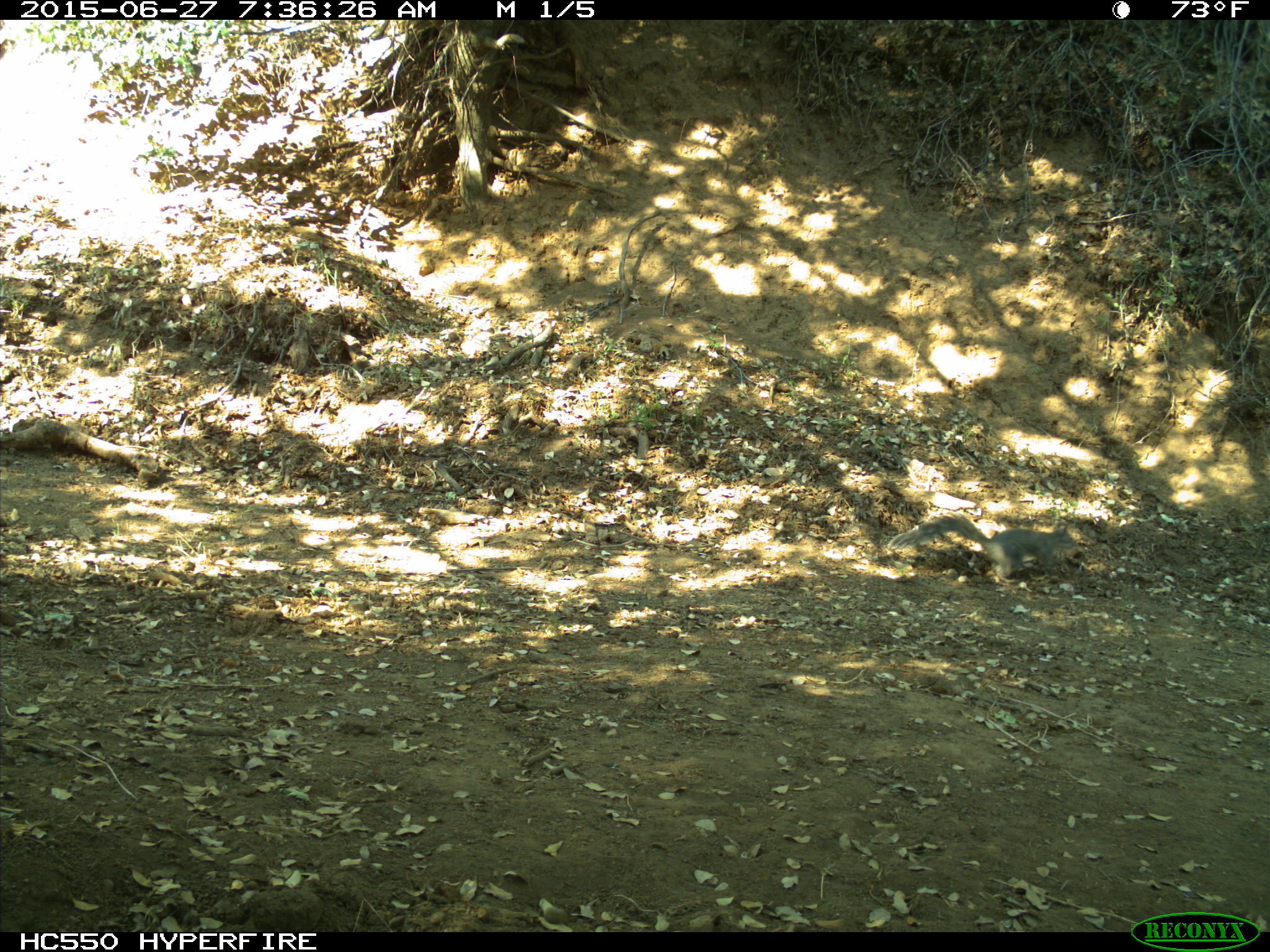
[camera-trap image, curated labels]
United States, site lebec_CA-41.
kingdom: Animalia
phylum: Chordata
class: Mammalia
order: Rodentia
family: Sciuridae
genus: Sciurus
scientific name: Sciurus carolinensis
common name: eastern gray squirrel